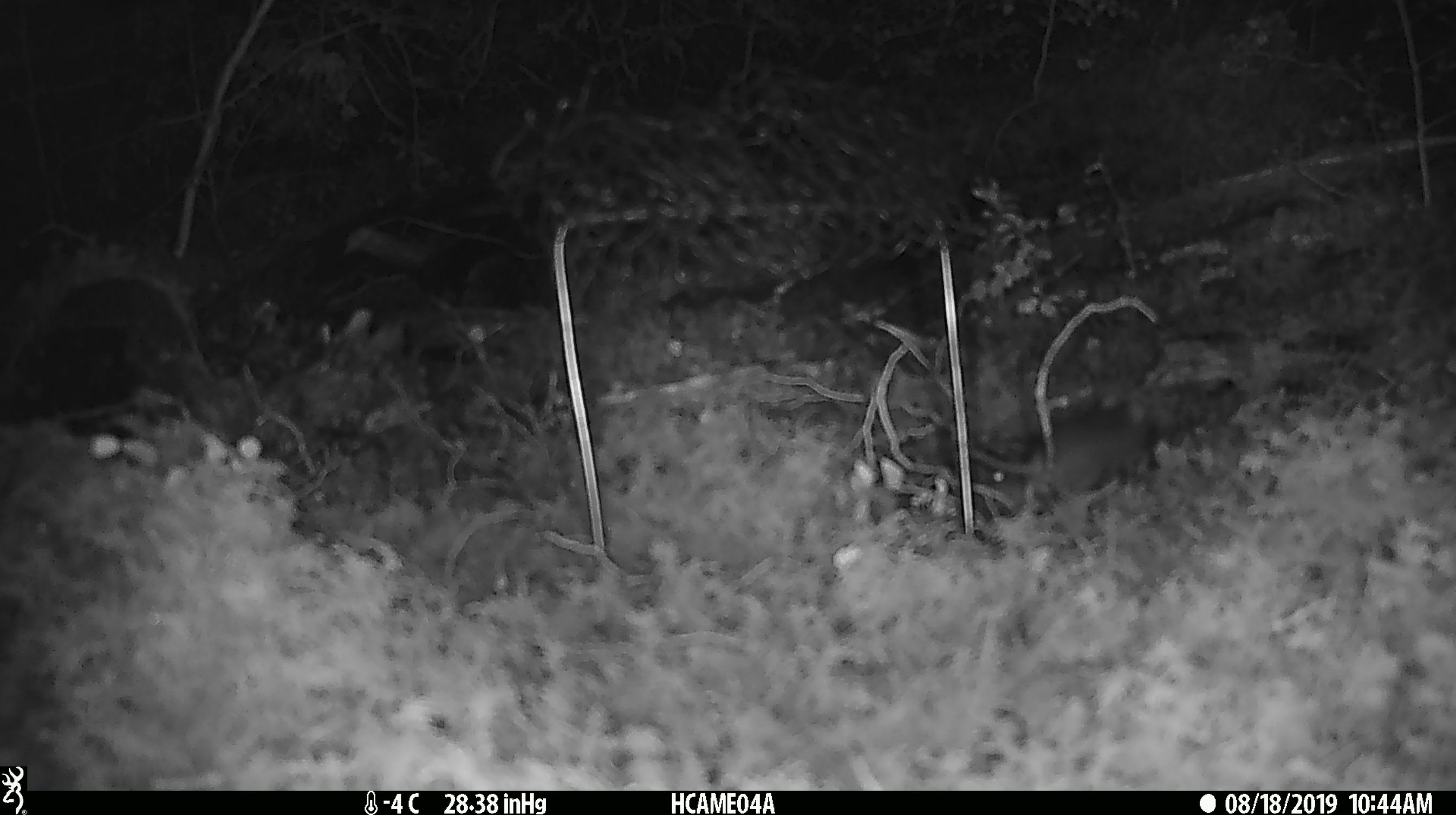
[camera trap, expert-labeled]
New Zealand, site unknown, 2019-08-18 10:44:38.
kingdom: Animalia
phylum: Chordata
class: Mammalia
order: Rodentia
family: Muridae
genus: Mus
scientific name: Mus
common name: mouse